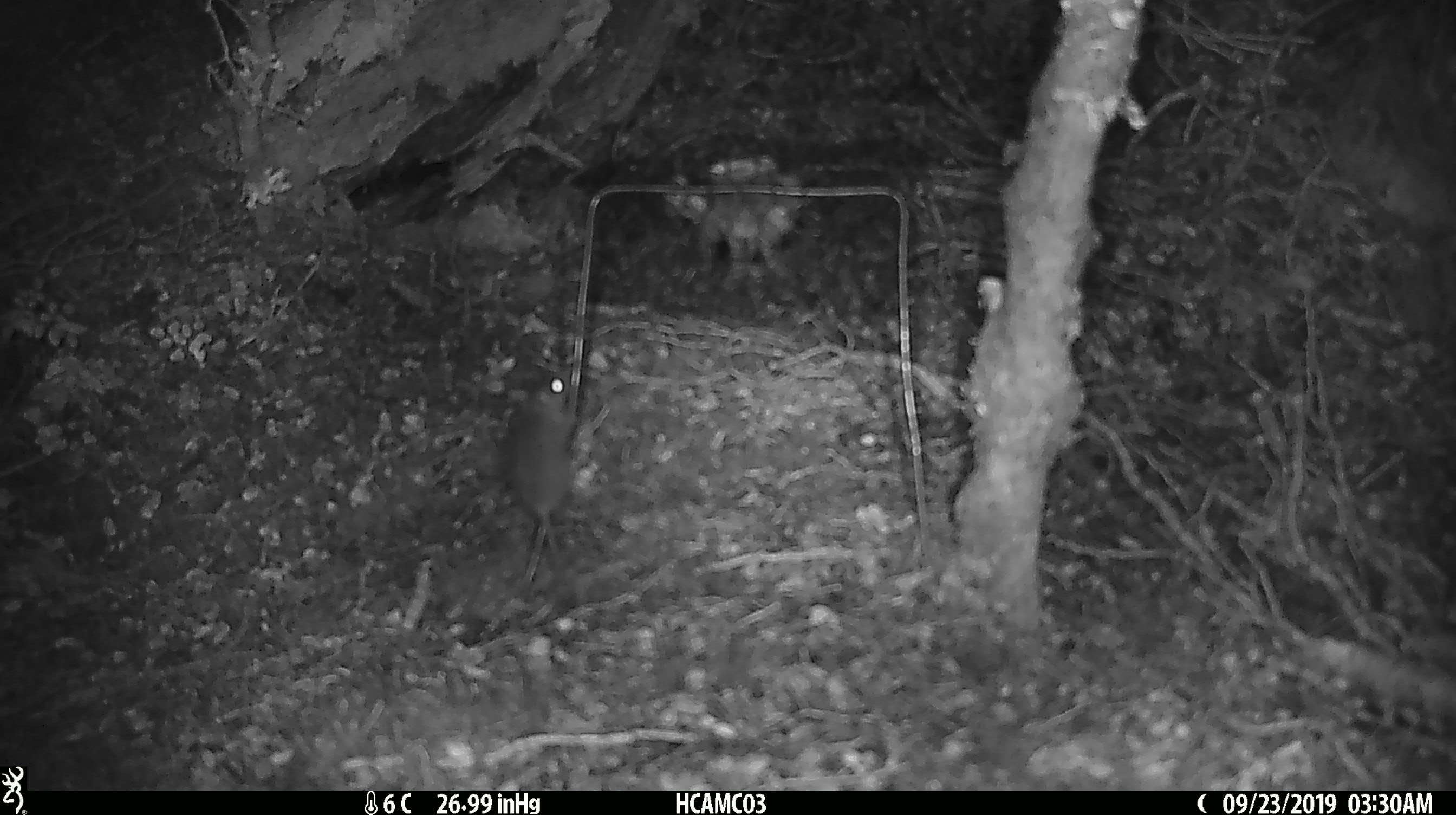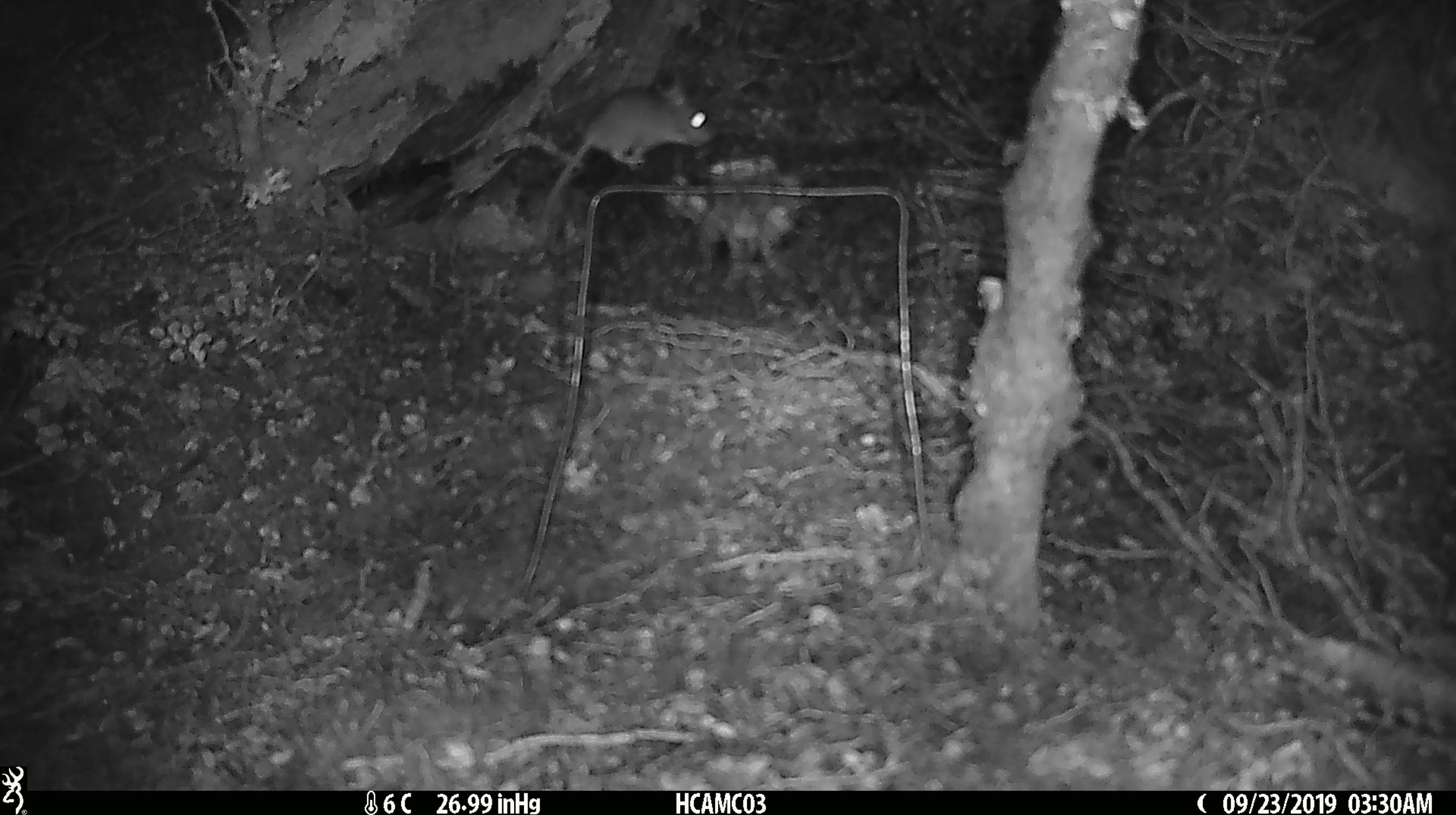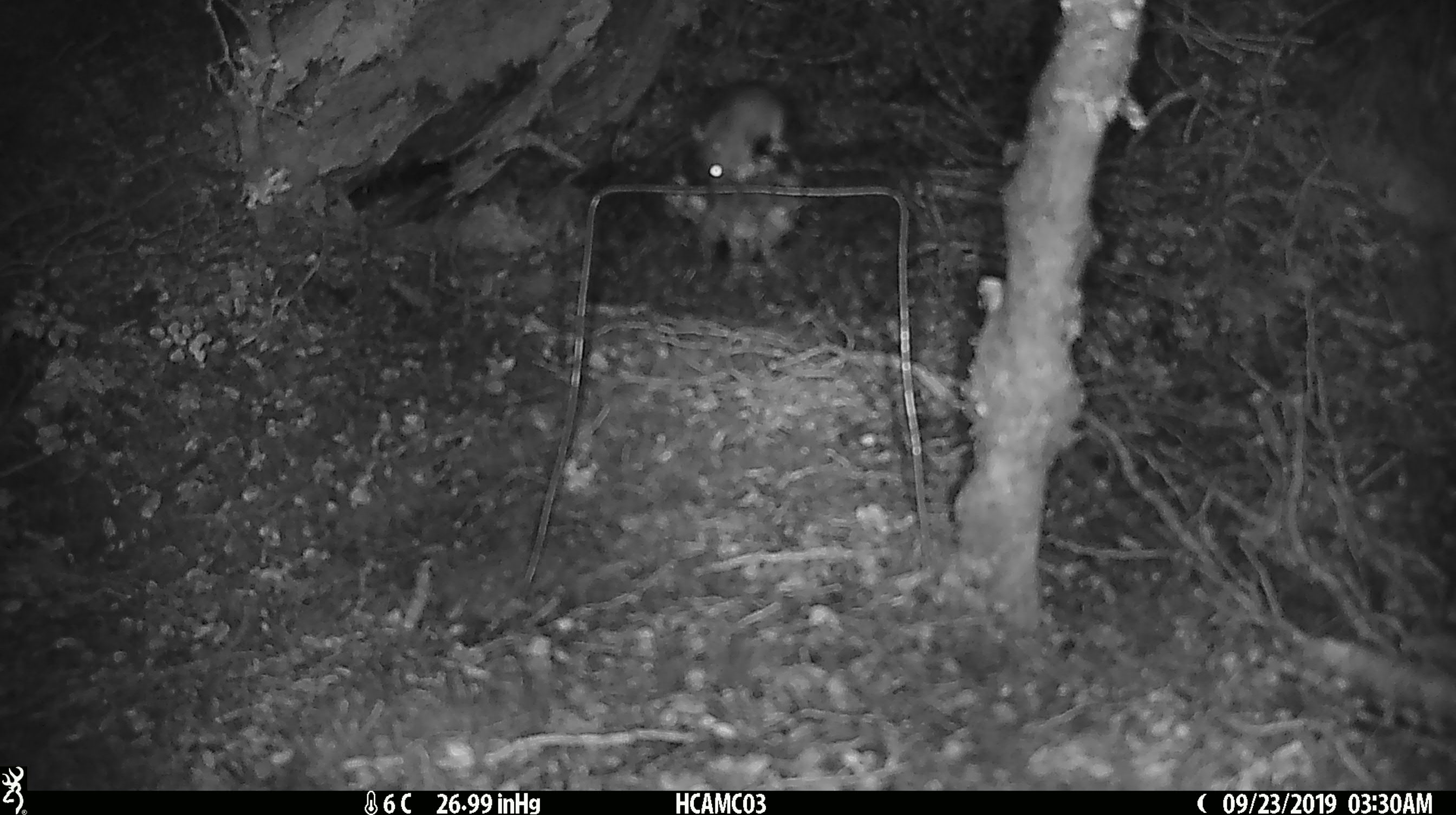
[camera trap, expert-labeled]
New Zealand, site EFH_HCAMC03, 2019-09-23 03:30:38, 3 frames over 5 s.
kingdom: Animalia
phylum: Chordata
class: Mammalia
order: Rodentia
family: Muridae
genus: Mus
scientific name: Mus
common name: mouse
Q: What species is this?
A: Mouse (Mus).